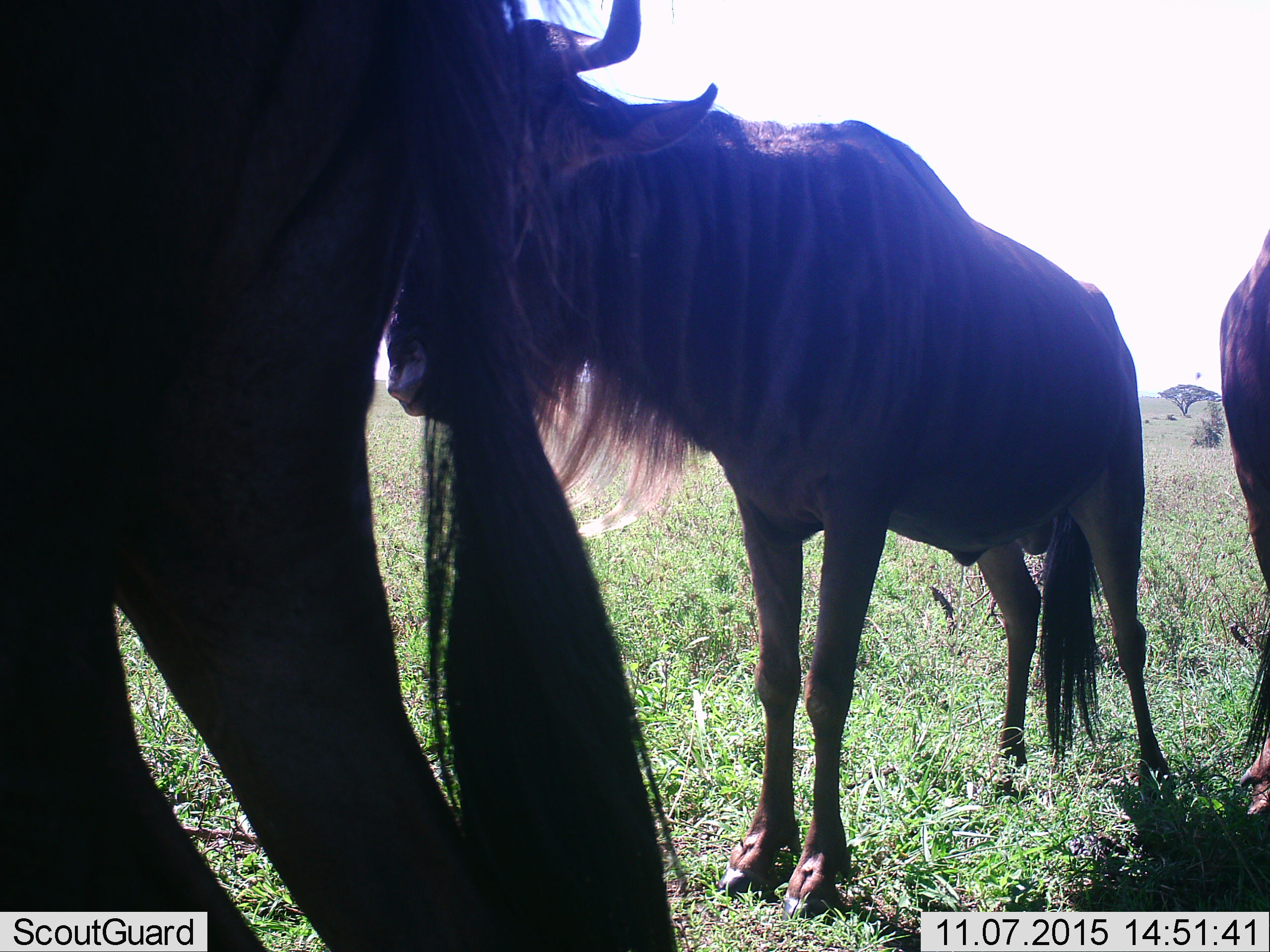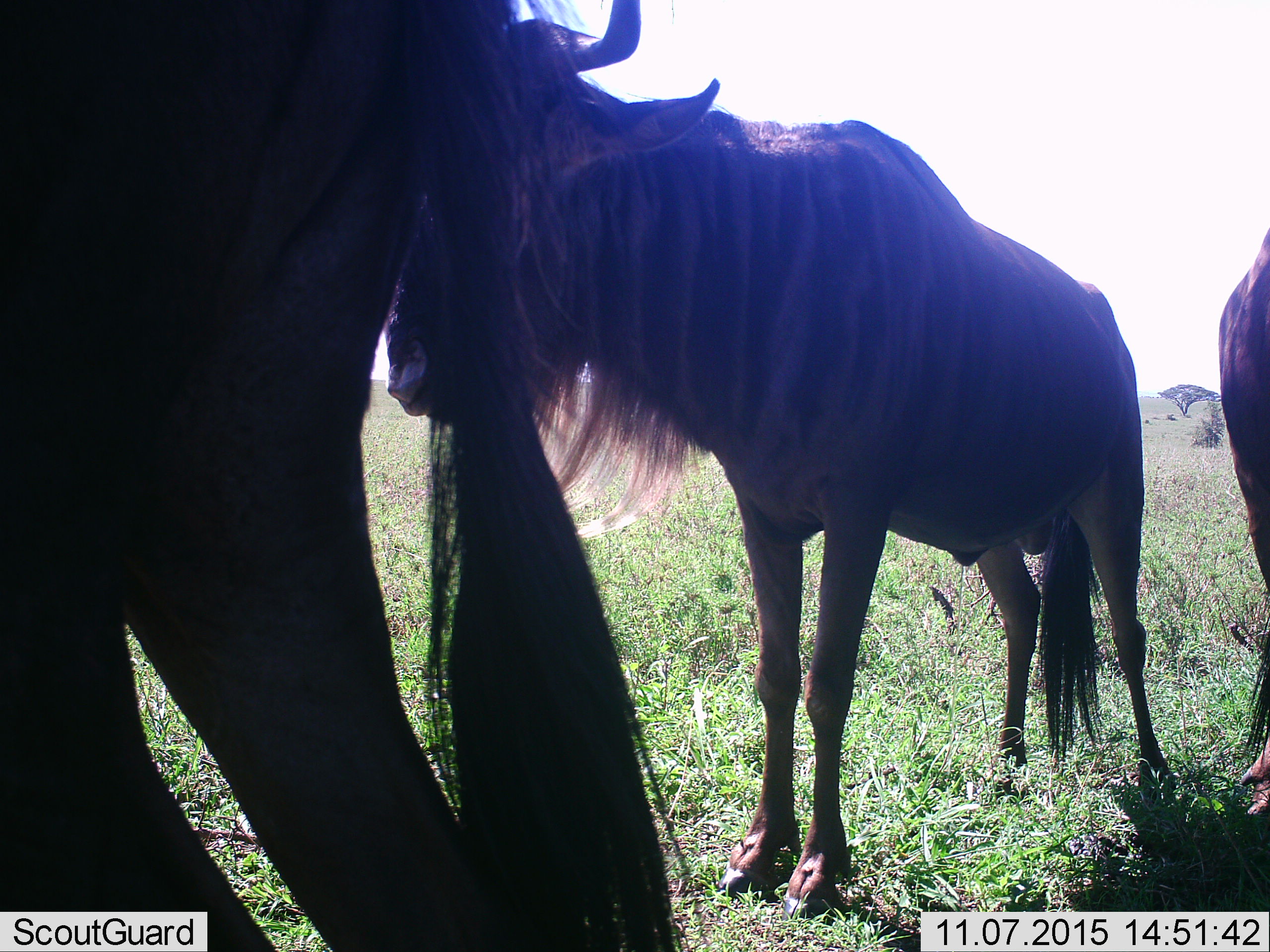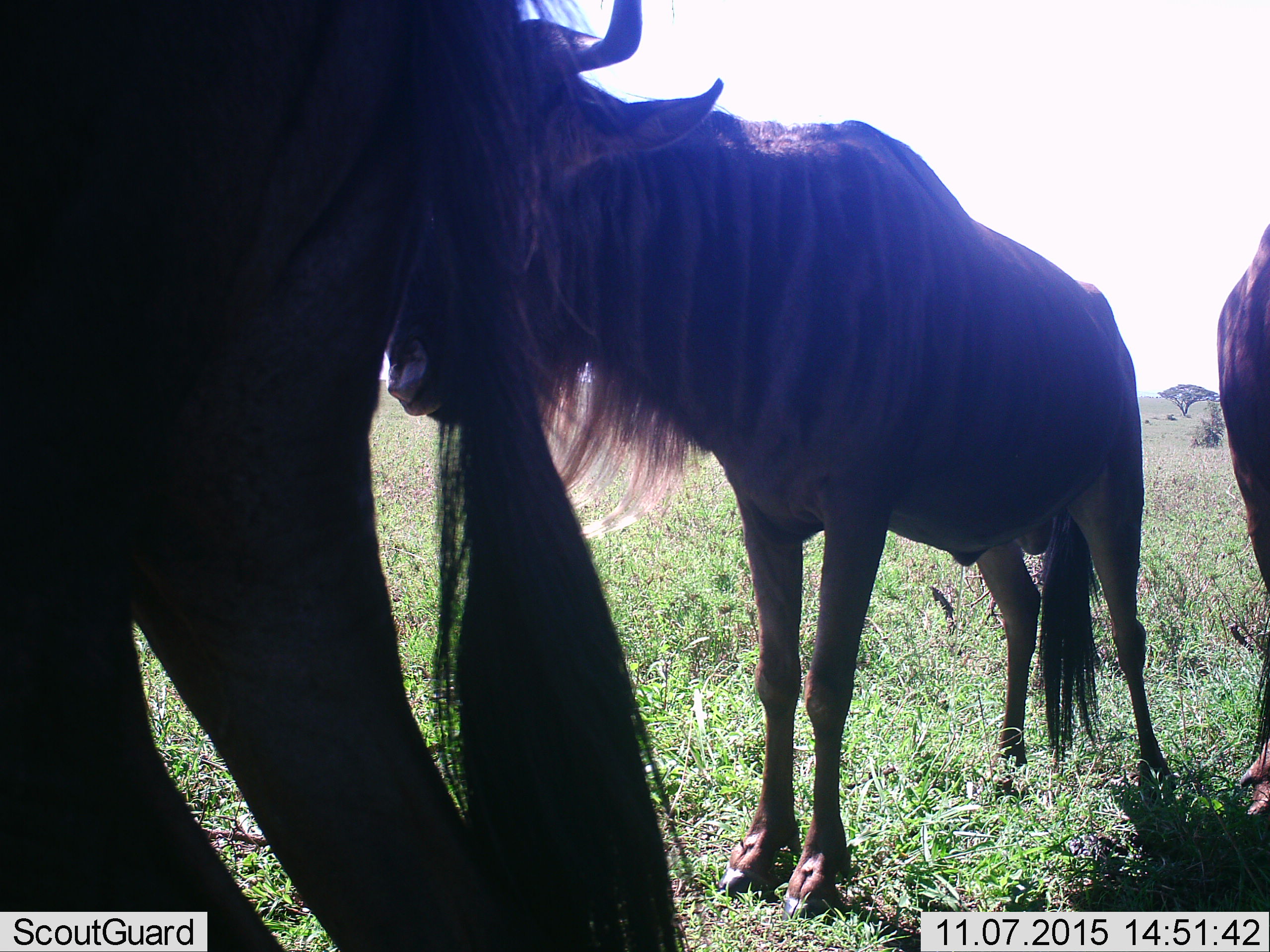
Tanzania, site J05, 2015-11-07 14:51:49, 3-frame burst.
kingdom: Animalia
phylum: Chordata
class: Mammalia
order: Artiodactyla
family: Bovidae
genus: Connochaetes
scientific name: Connochaetes taurinus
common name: blue wildebeest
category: wildebeest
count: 3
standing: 90%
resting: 10%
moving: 10%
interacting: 20%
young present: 10%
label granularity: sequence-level